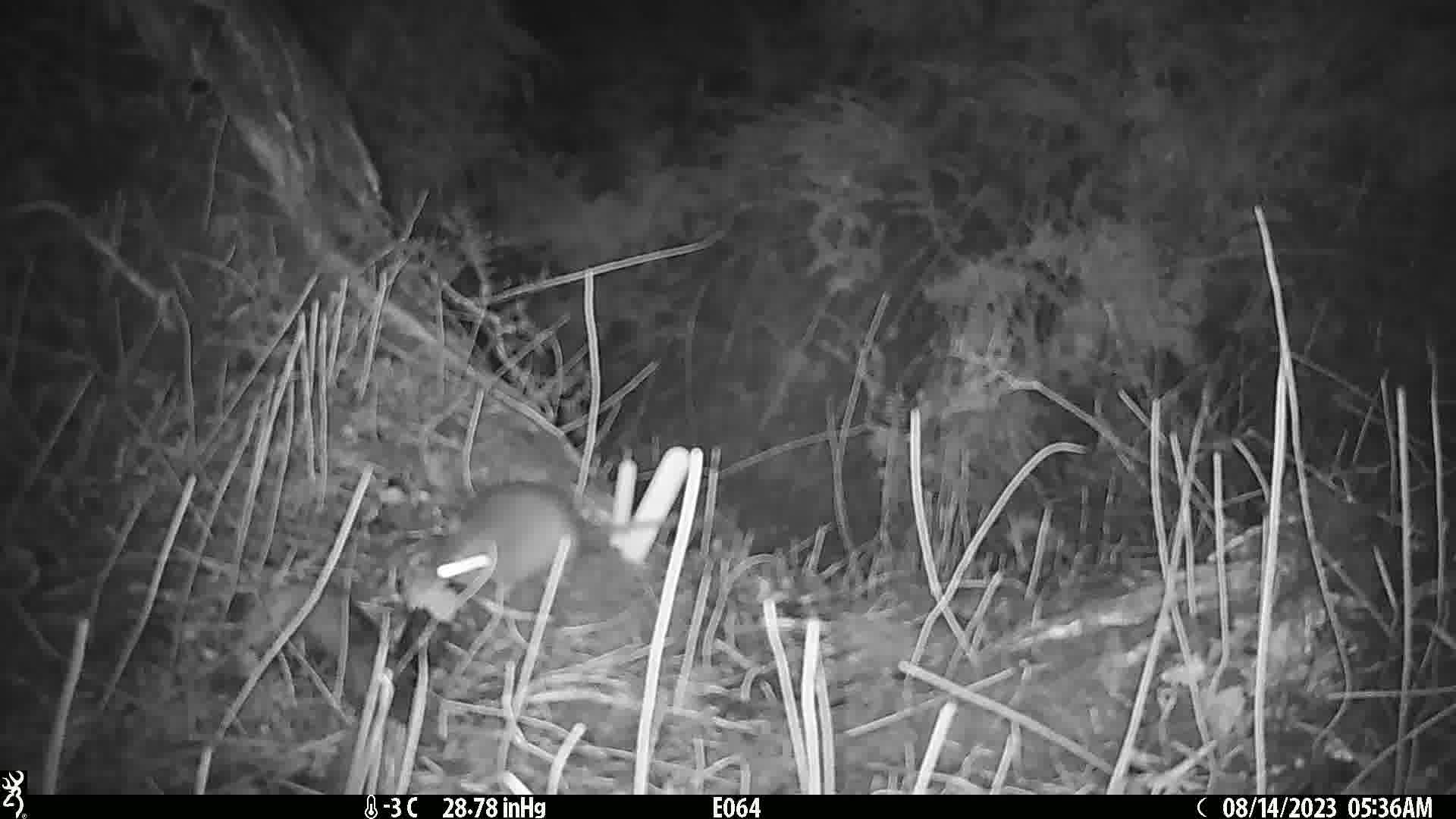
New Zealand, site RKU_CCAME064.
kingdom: Animalia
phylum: Chordata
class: Mammalia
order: Rodentia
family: Muridae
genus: Rattus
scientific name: Rattus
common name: rat